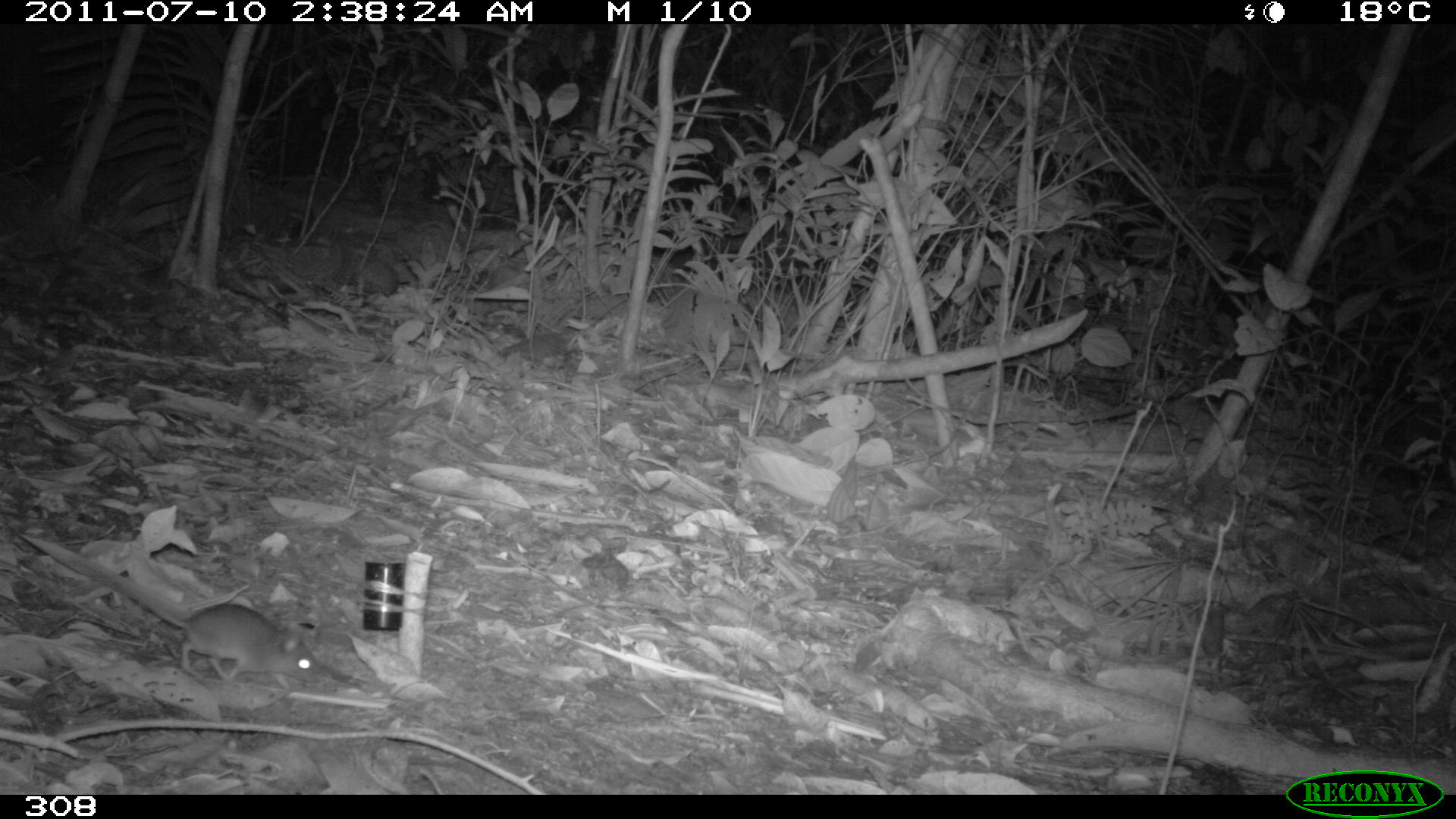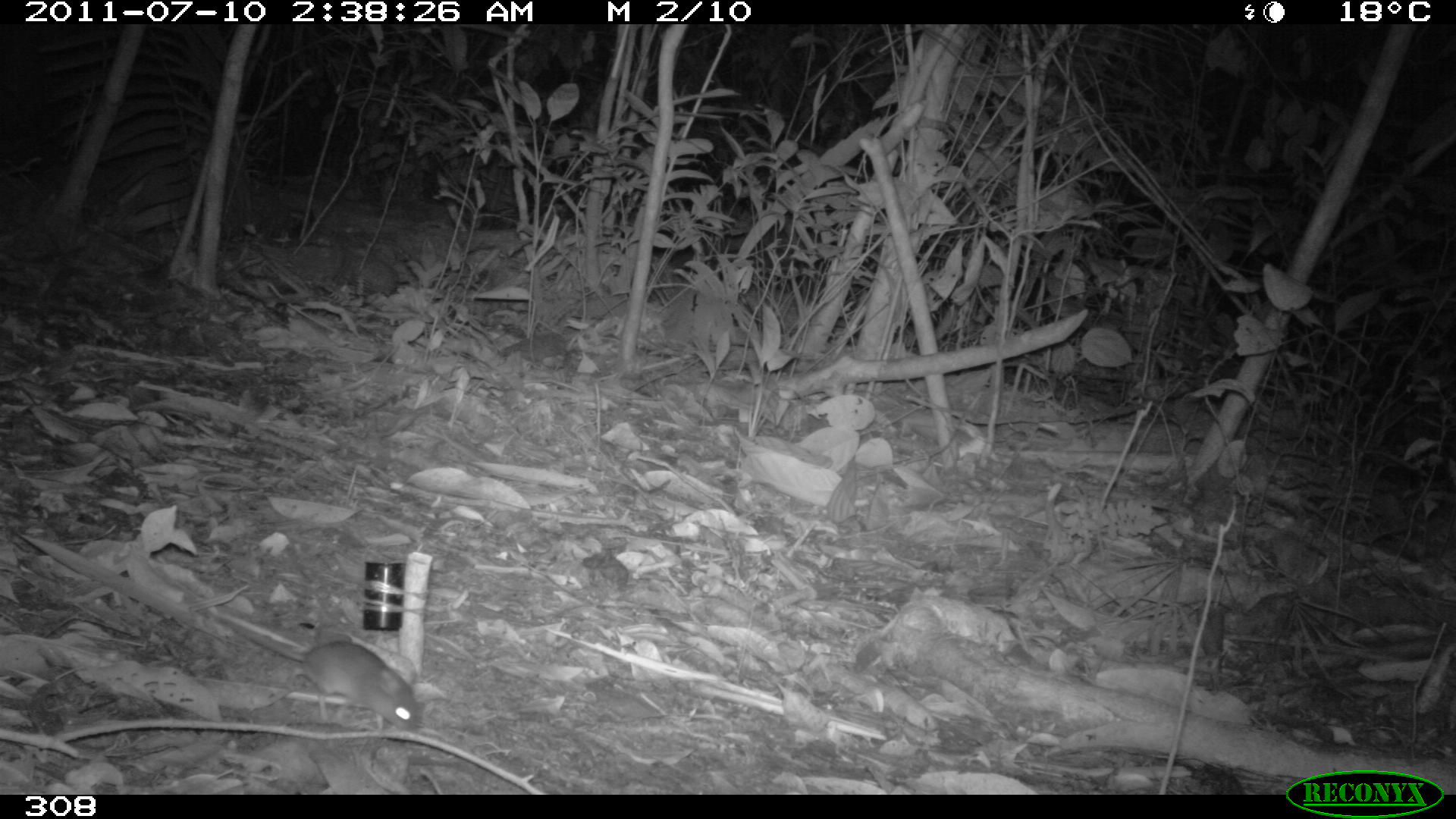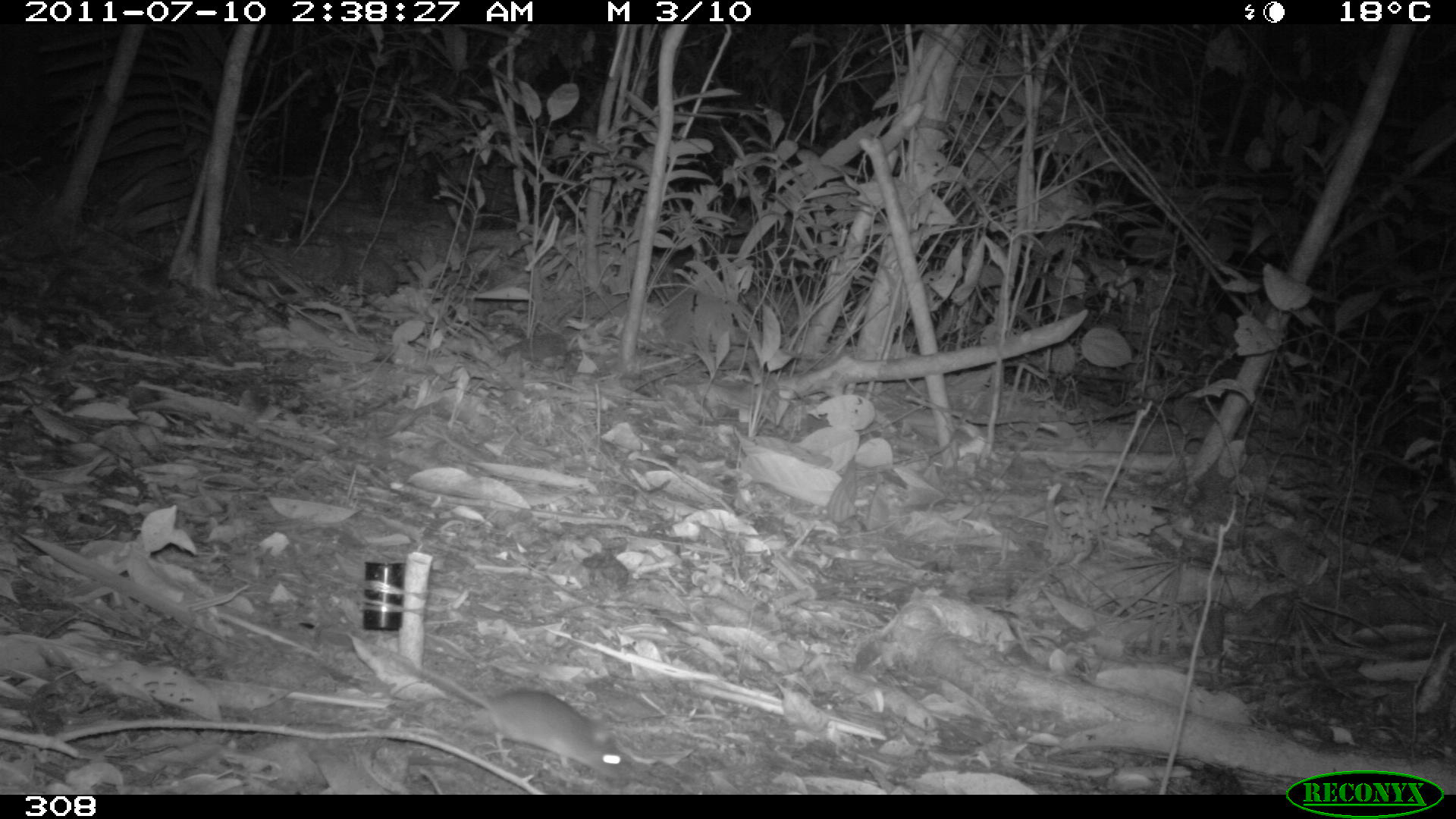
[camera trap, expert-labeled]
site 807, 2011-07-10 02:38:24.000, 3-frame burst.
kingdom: Animalia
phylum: Chordata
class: Mammalia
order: Rodentia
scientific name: Rodentia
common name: rodents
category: unknown rodent